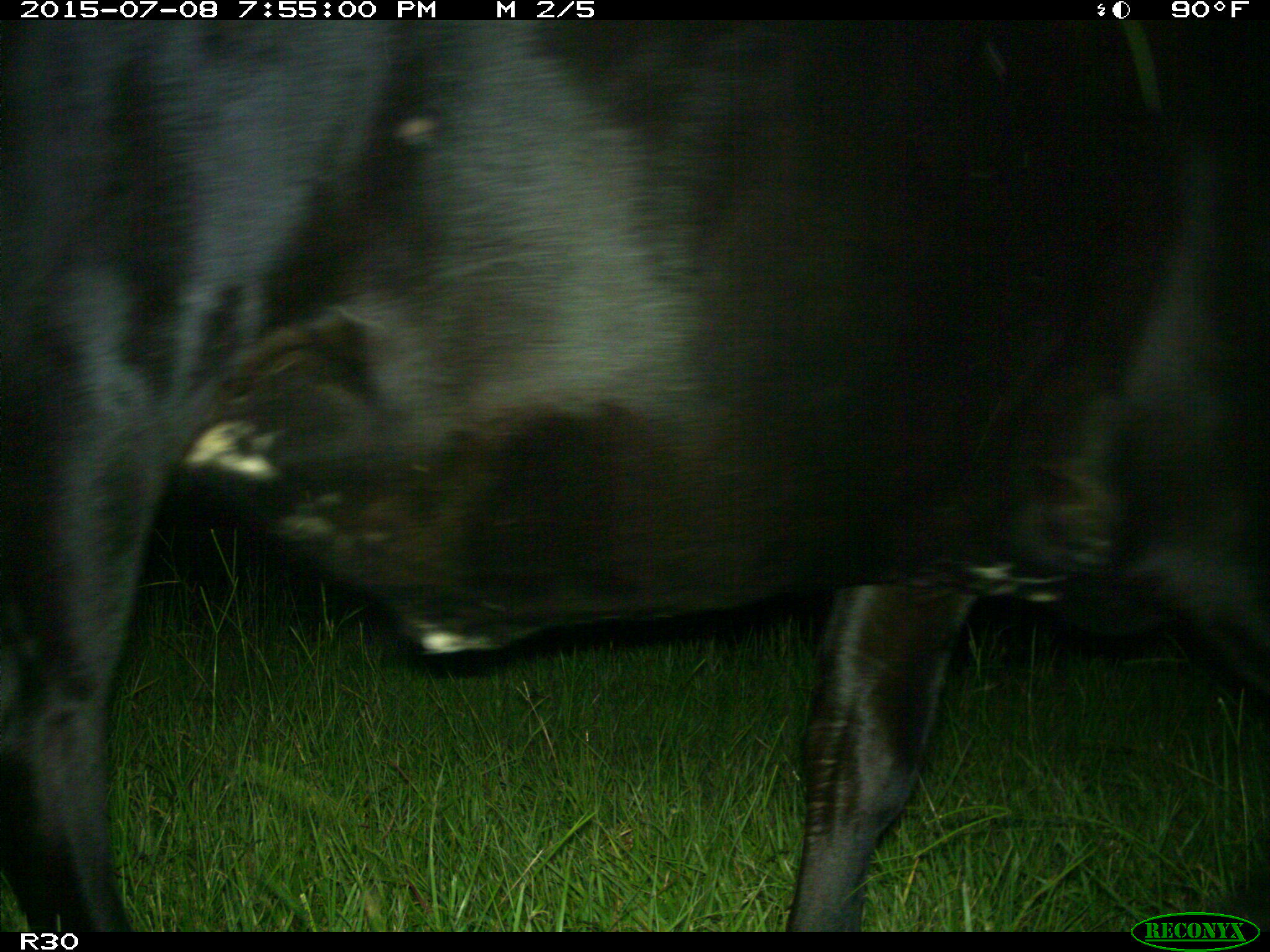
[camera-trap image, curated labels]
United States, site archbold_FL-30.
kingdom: Animalia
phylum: Chordata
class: Mammalia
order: Artiodactyla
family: Bovidae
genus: Bos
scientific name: Bos taurus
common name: domestic cow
Bos taurus (domestic cow).